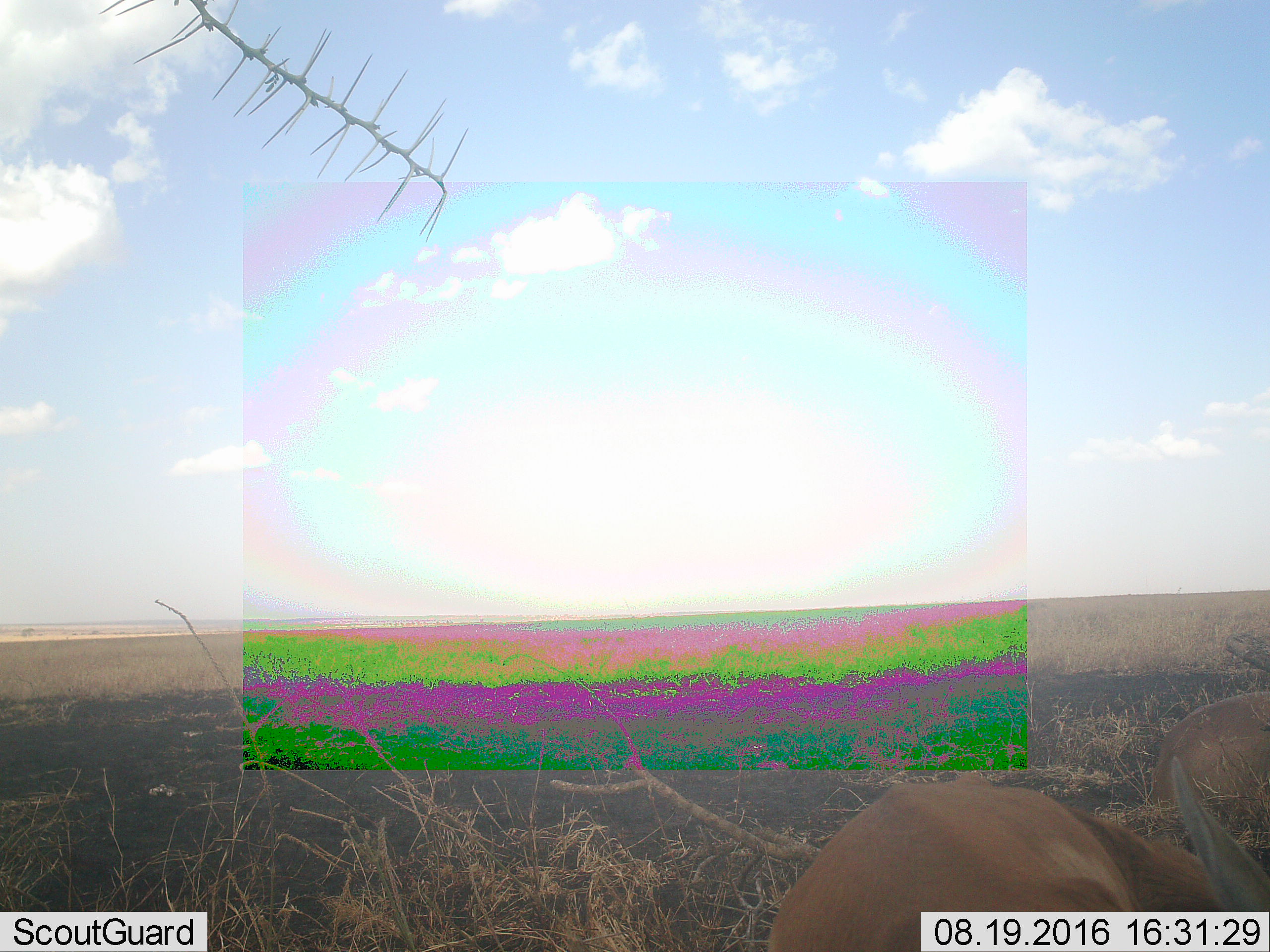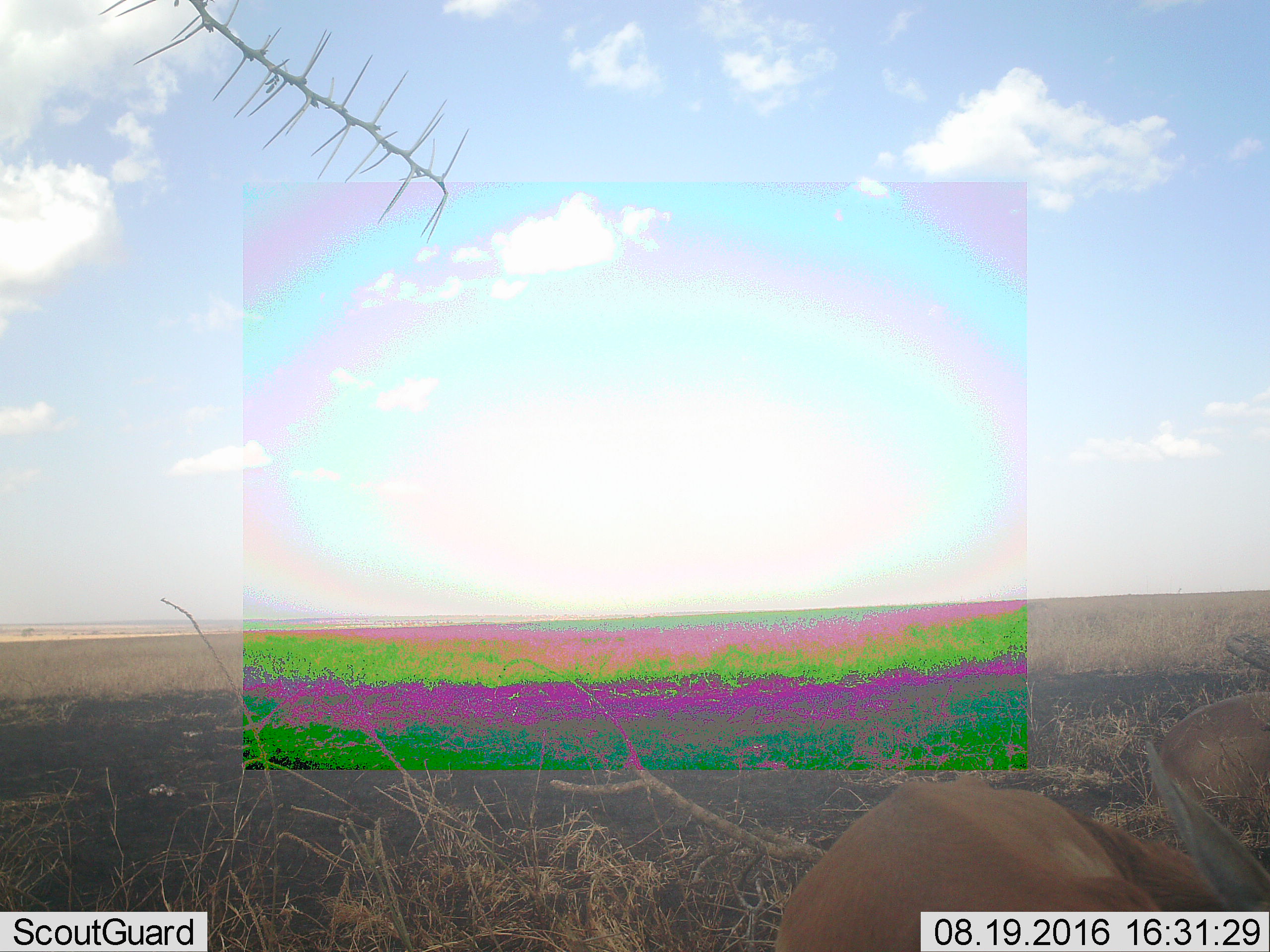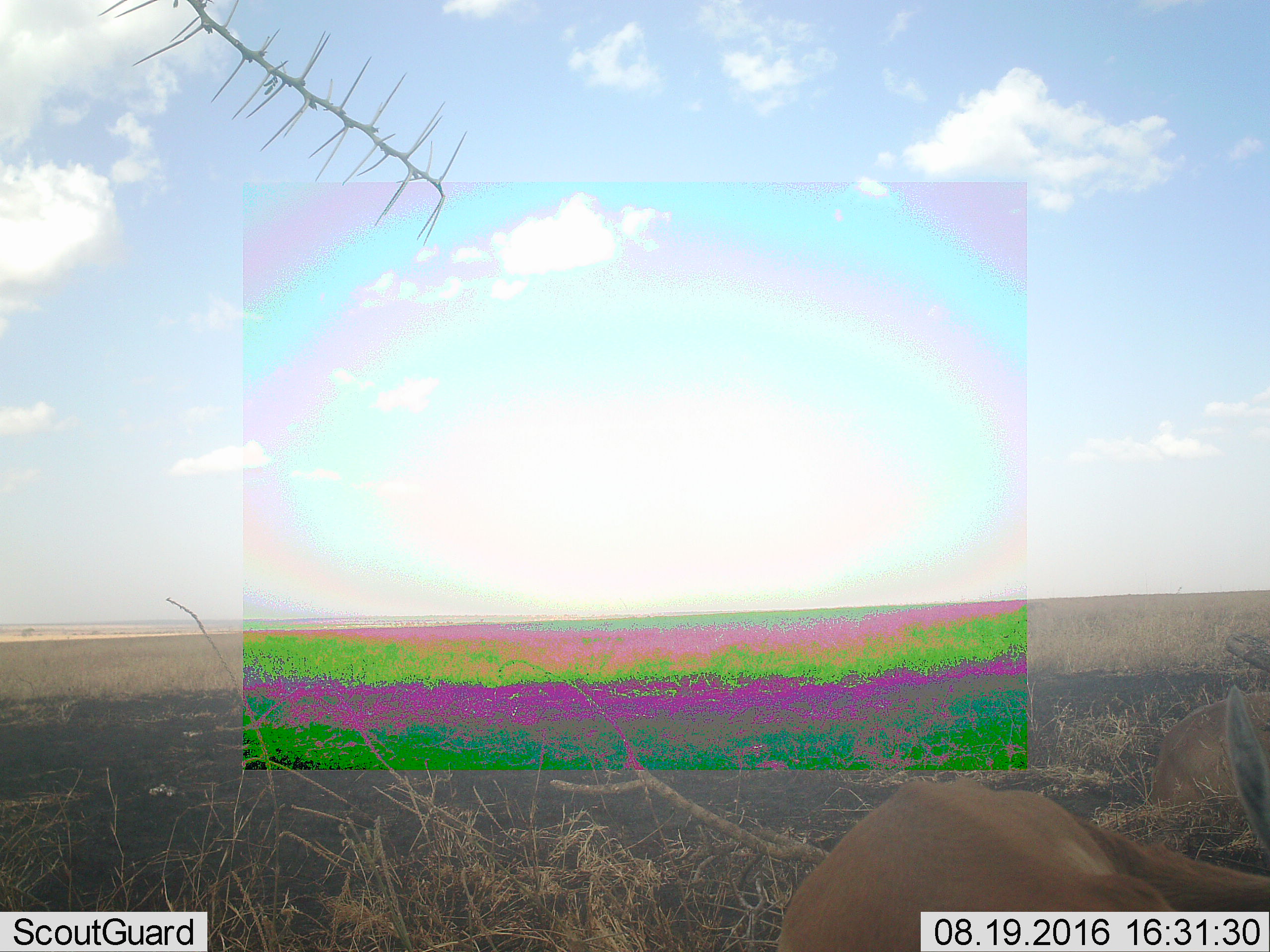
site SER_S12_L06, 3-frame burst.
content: unidentified animal